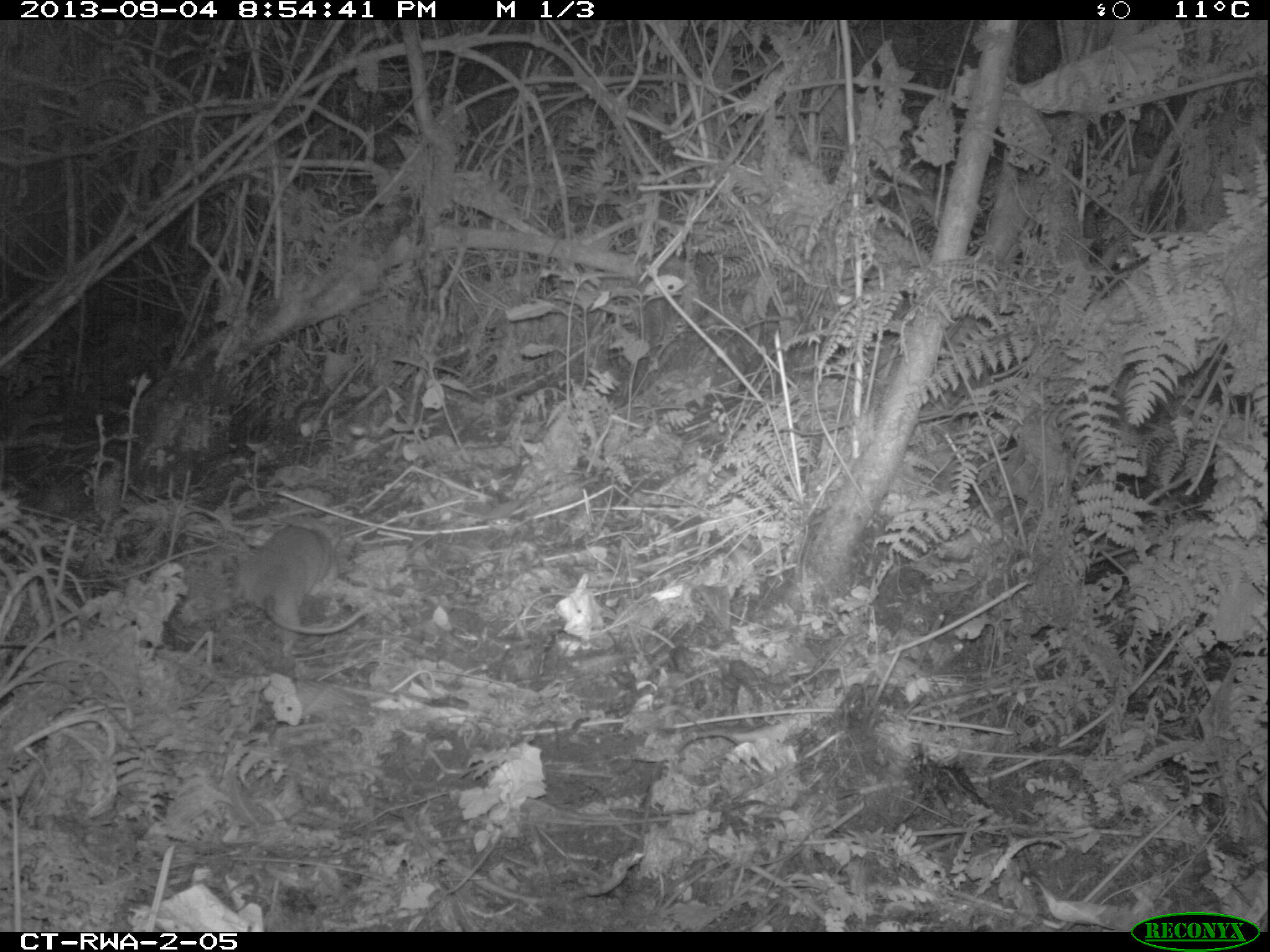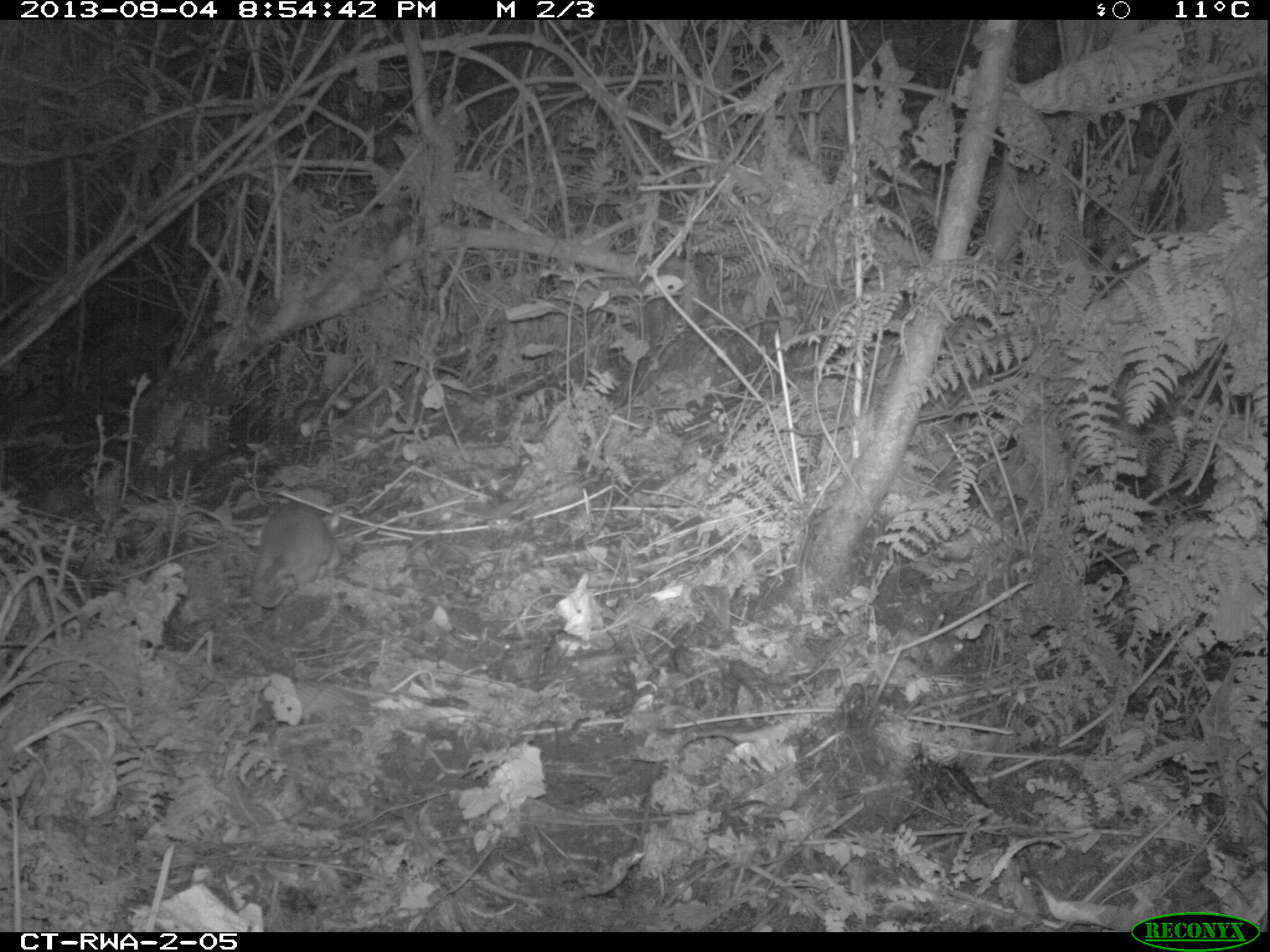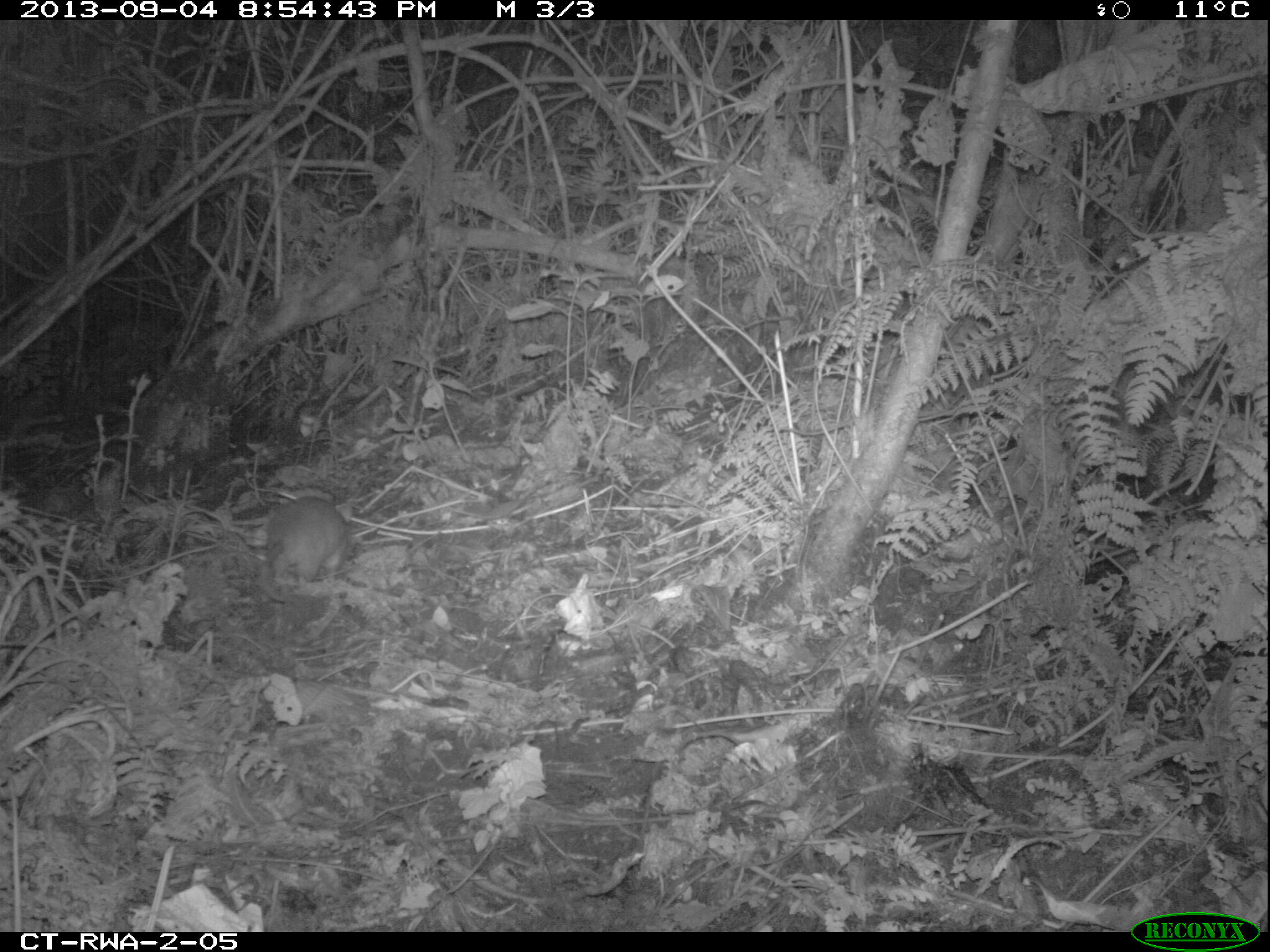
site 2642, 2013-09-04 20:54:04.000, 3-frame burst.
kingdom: Animalia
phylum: Chordata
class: Mammalia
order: Rodentia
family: Nesomyidae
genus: Cricetomys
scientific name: Cricetomys gambianus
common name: african giant pouched rat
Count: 1.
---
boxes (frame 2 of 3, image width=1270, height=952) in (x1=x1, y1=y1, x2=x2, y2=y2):
cricetomys gambianus: (x1=249, y1=500, x2=343, y2=610)